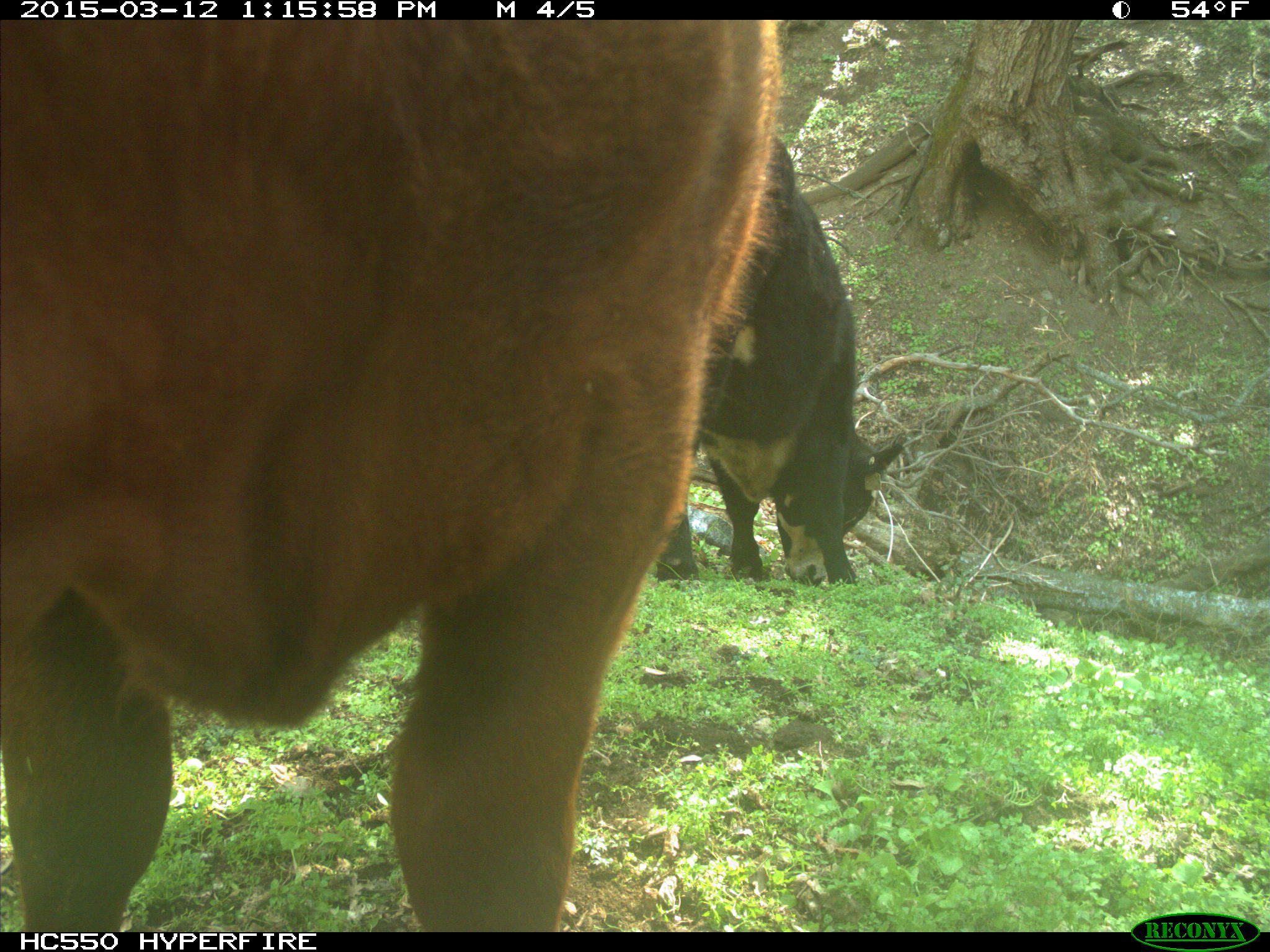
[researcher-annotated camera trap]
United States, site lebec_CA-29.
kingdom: Animalia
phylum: Chordata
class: Mammalia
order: Artiodactyla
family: Bovidae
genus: Bos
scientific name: Bos taurus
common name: domestic cow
Bos taurus (domestic cow).